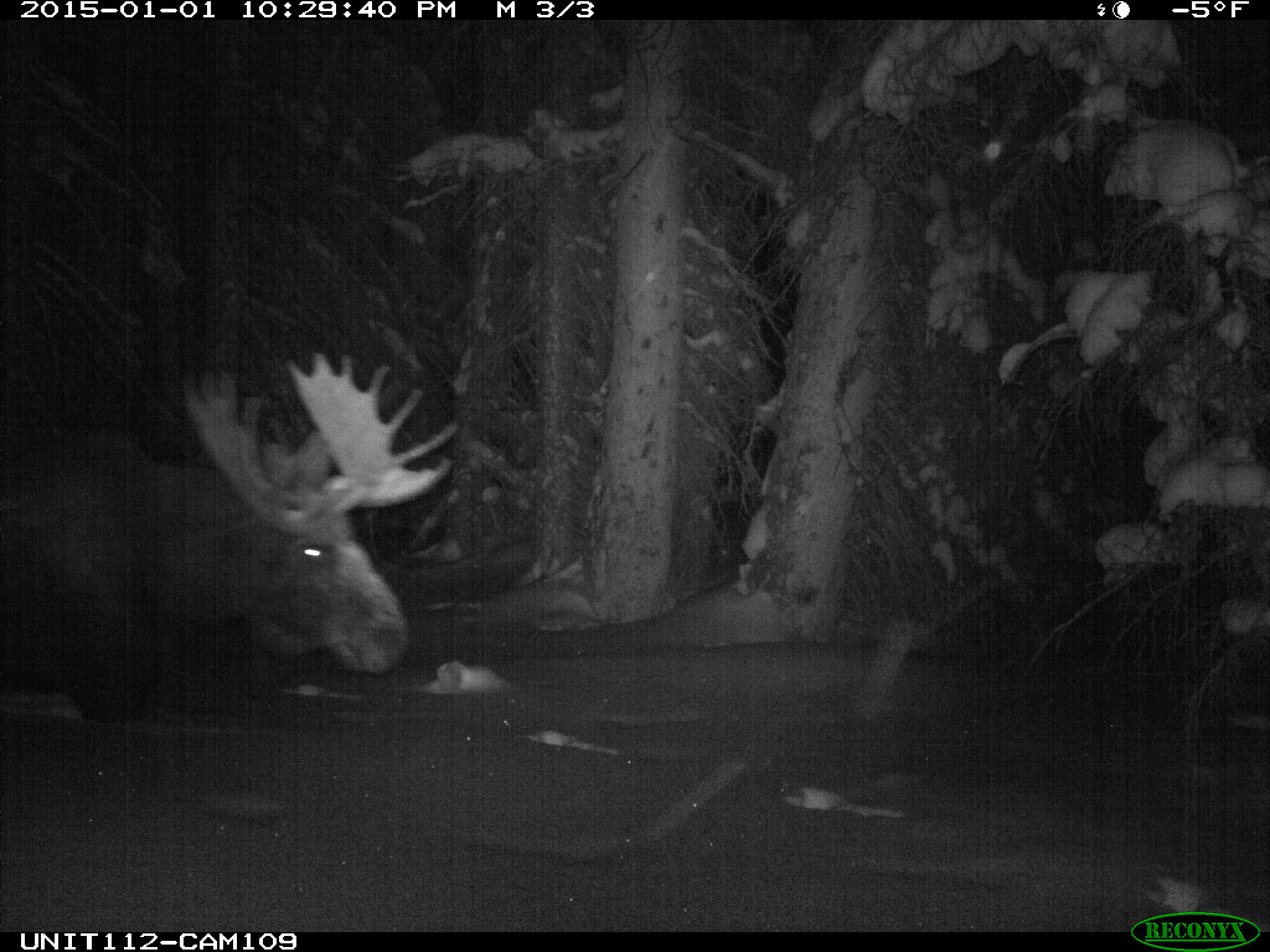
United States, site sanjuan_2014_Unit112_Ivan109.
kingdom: Animalia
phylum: Chordata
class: Mammalia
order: Artiodactyla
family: Cervidae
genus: Alces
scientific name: Alces alces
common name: moose